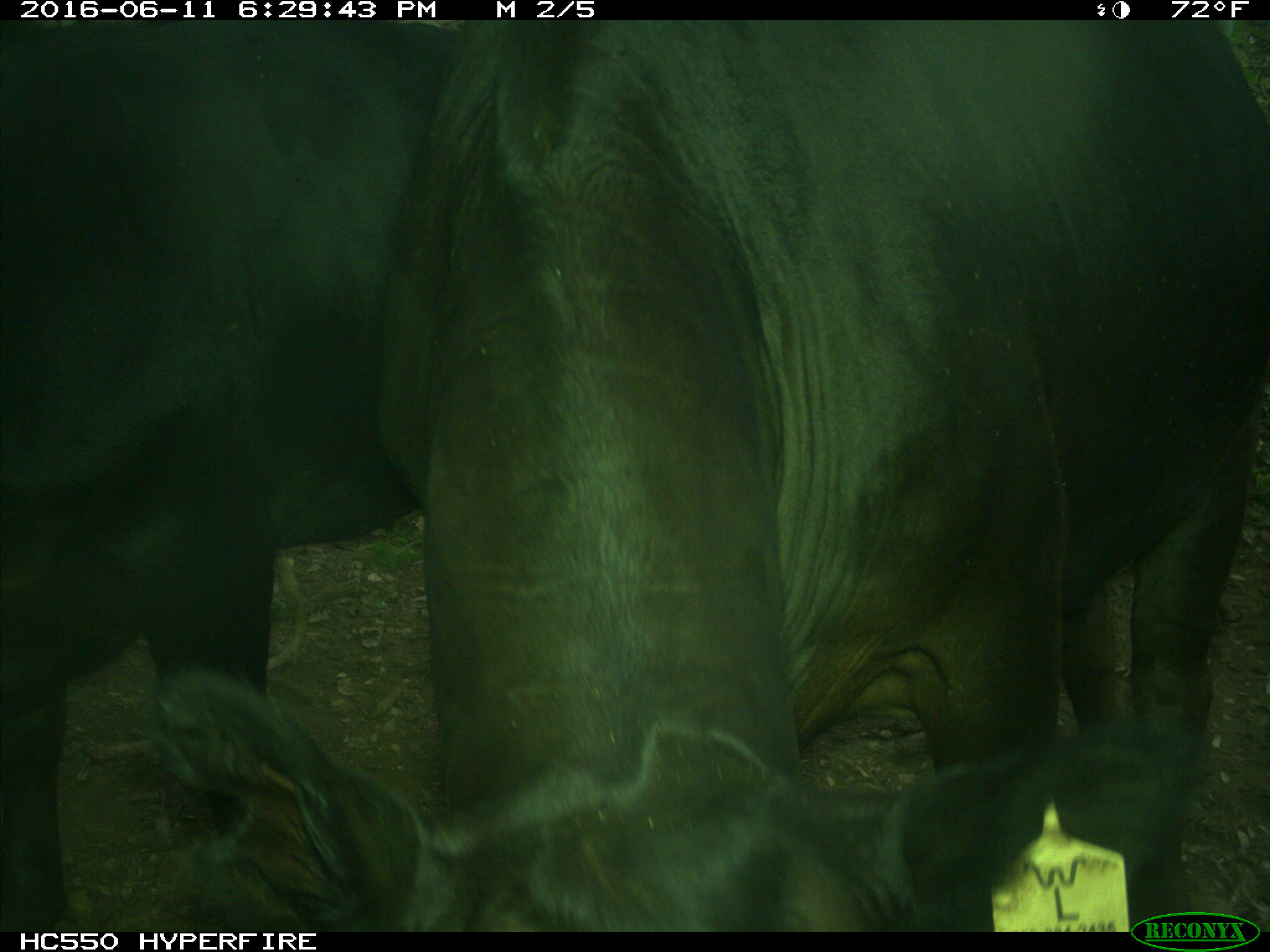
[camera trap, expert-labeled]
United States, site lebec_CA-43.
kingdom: Animalia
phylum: Chordata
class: Mammalia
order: Artiodactyla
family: Bovidae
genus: Bos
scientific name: Bos taurus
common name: domestic cow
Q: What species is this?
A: Bos taurus (domestic cow).